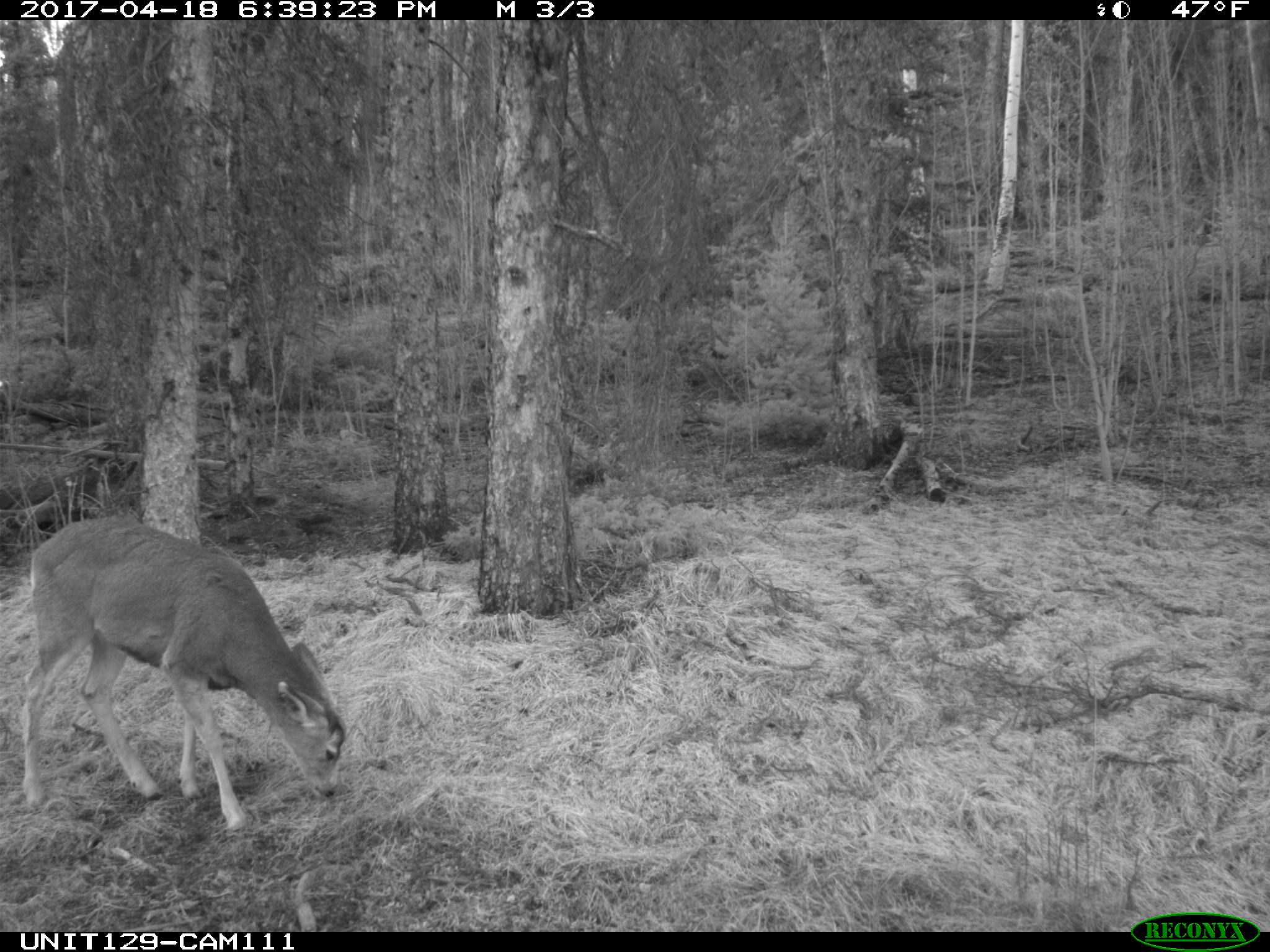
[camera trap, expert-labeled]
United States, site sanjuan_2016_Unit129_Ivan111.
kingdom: Animalia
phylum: Chordata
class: Mammalia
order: Artiodactyla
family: Cervidae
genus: Odocoileus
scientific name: Odocoileus hemionus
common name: mule deer